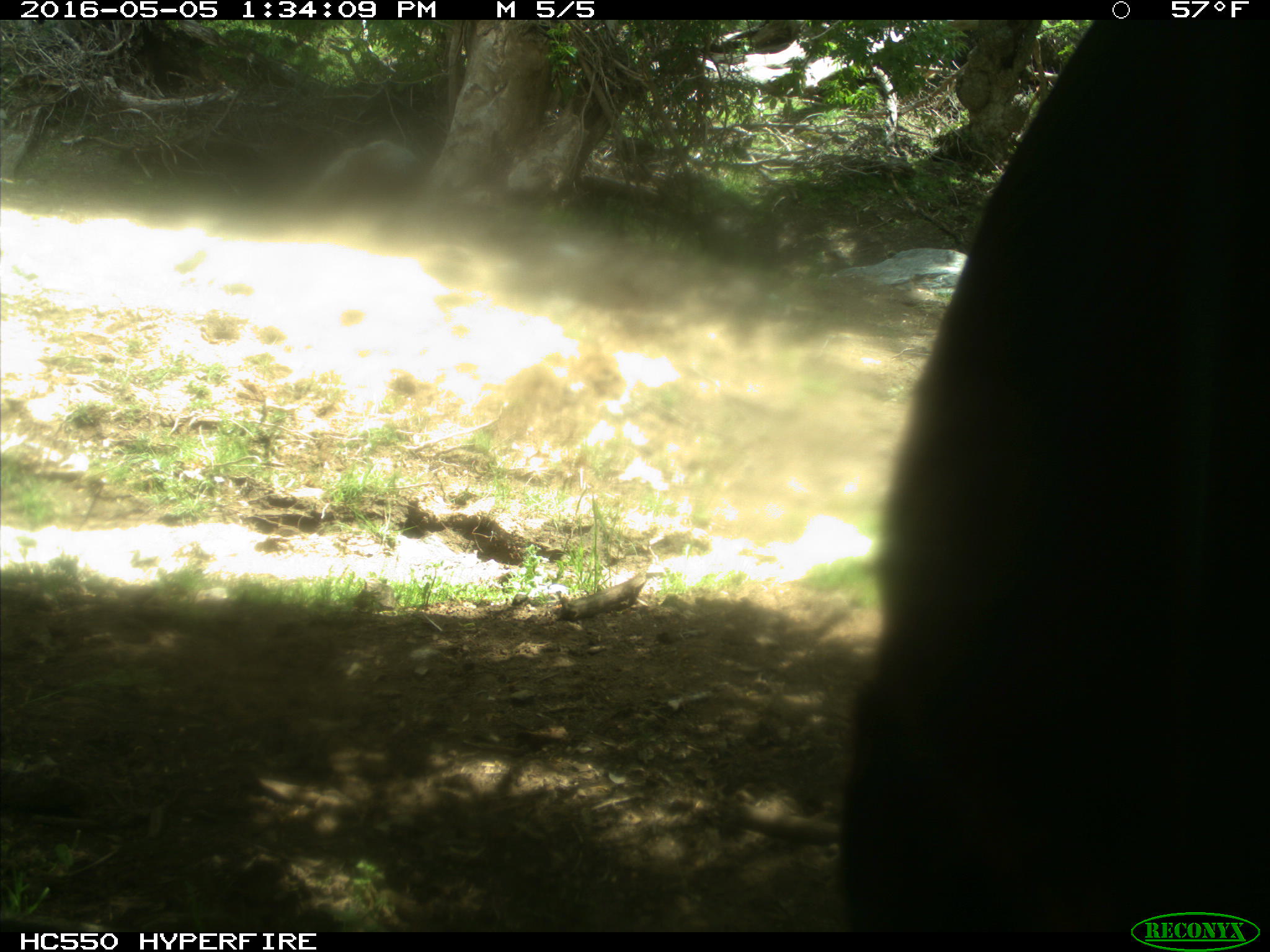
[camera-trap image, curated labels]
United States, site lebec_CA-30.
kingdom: Animalia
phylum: Chordata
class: Mammalia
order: Artiodactyla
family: Bovidae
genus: Bos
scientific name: Bos taurus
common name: domestic cow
Bos taurus (domestic cow).